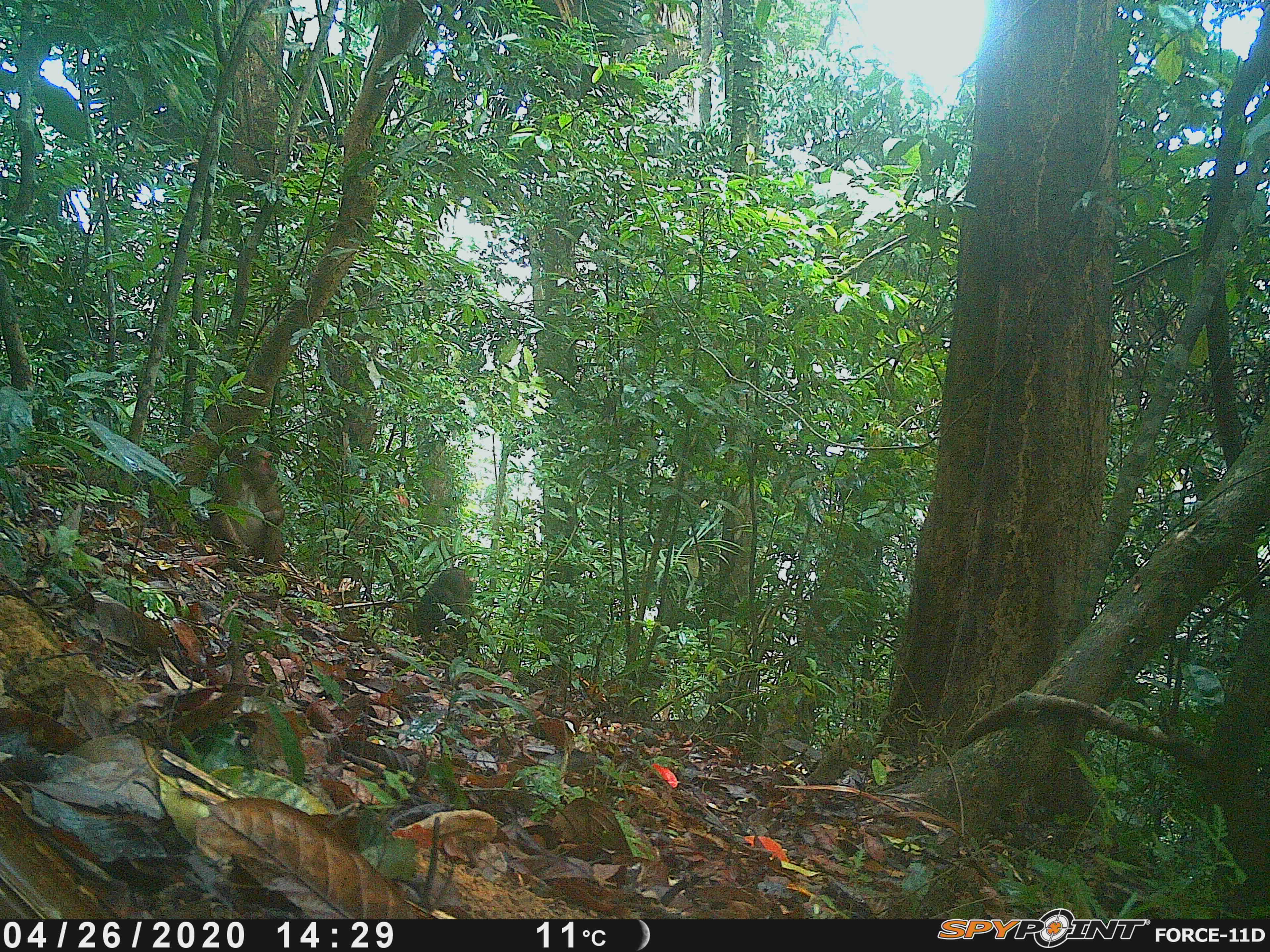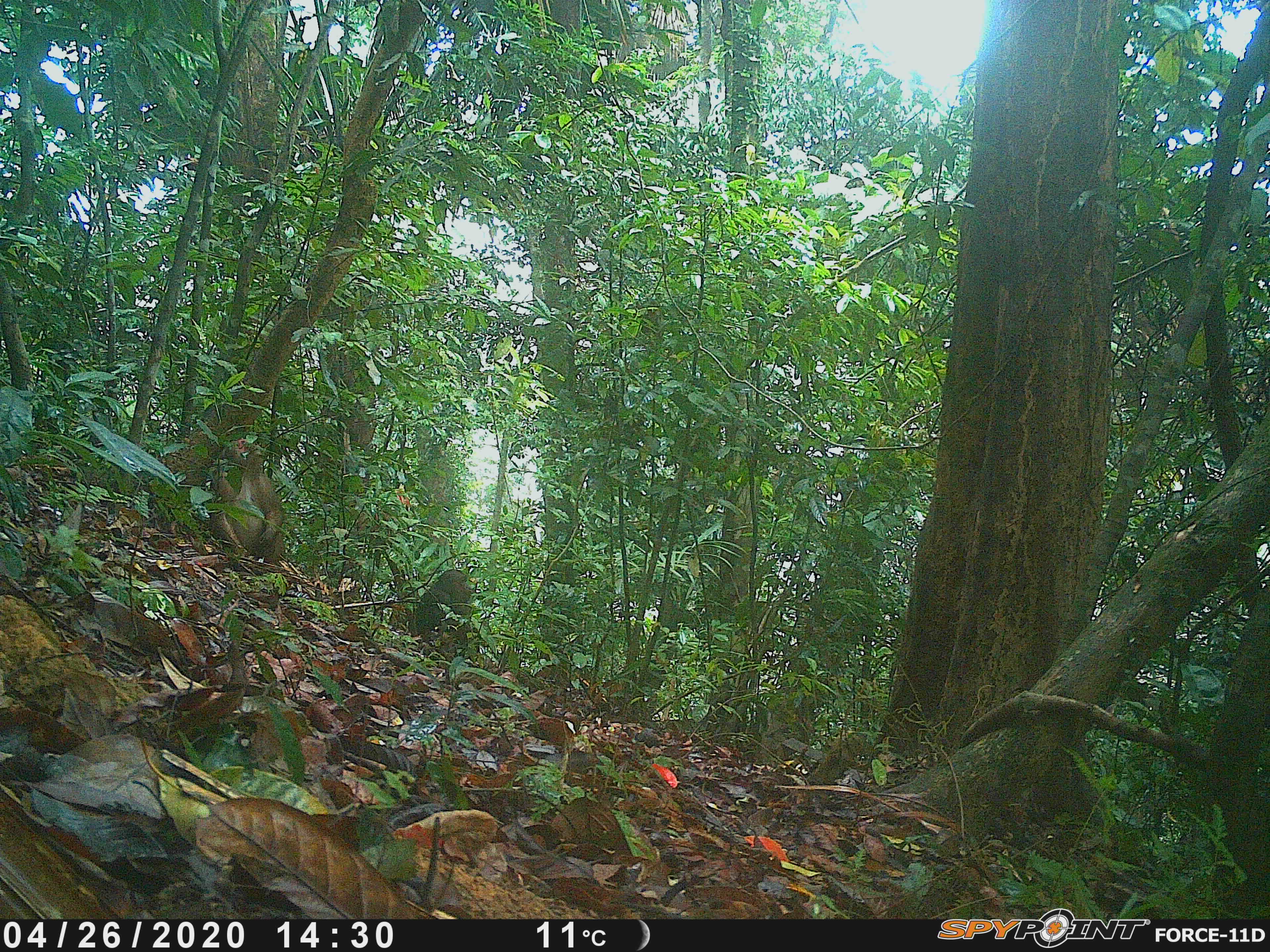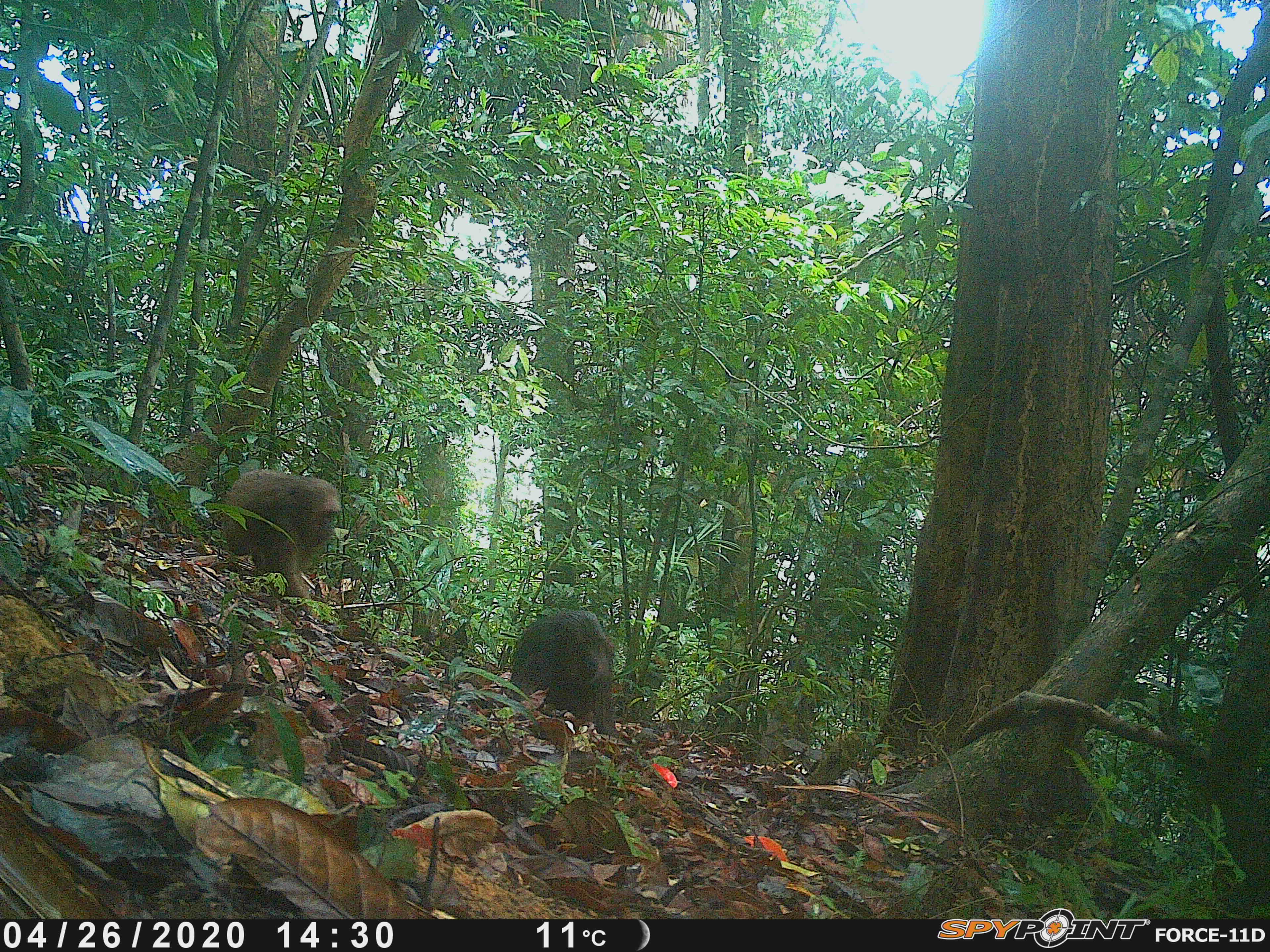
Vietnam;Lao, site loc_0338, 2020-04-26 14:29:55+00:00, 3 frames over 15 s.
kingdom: Animalia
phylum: Chordata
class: Mammalia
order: Primates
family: Cercopithecidae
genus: Macaca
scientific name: Macaca arctoides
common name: stump-tailed macaque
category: stump tailed macaque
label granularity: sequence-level